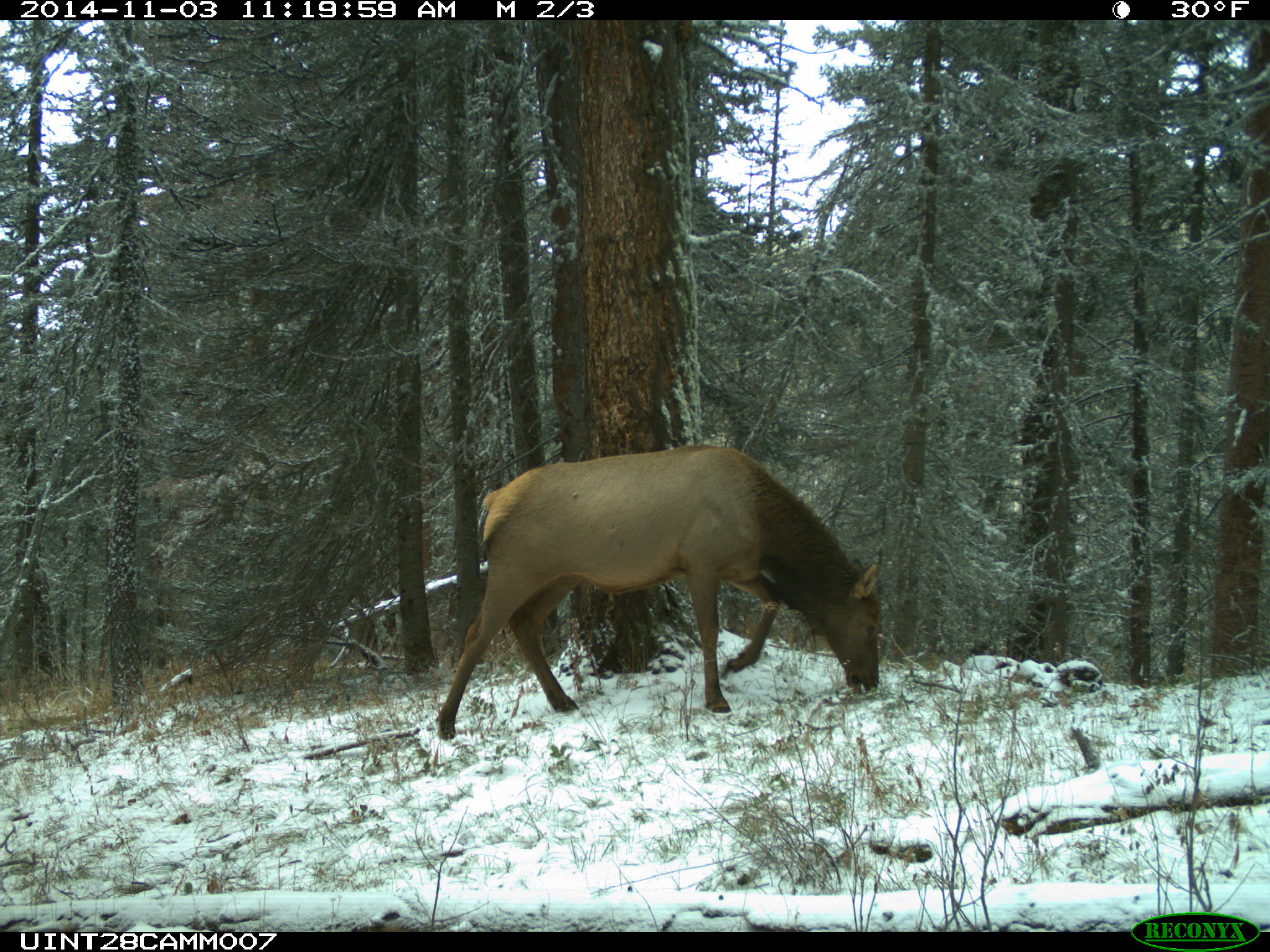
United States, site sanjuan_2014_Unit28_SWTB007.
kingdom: Animalia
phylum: Chordata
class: Mammalia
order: Artiodactyla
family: Cervidae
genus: Cervus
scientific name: Cervus elaphus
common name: red deer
Cervus elaphus (red deer).